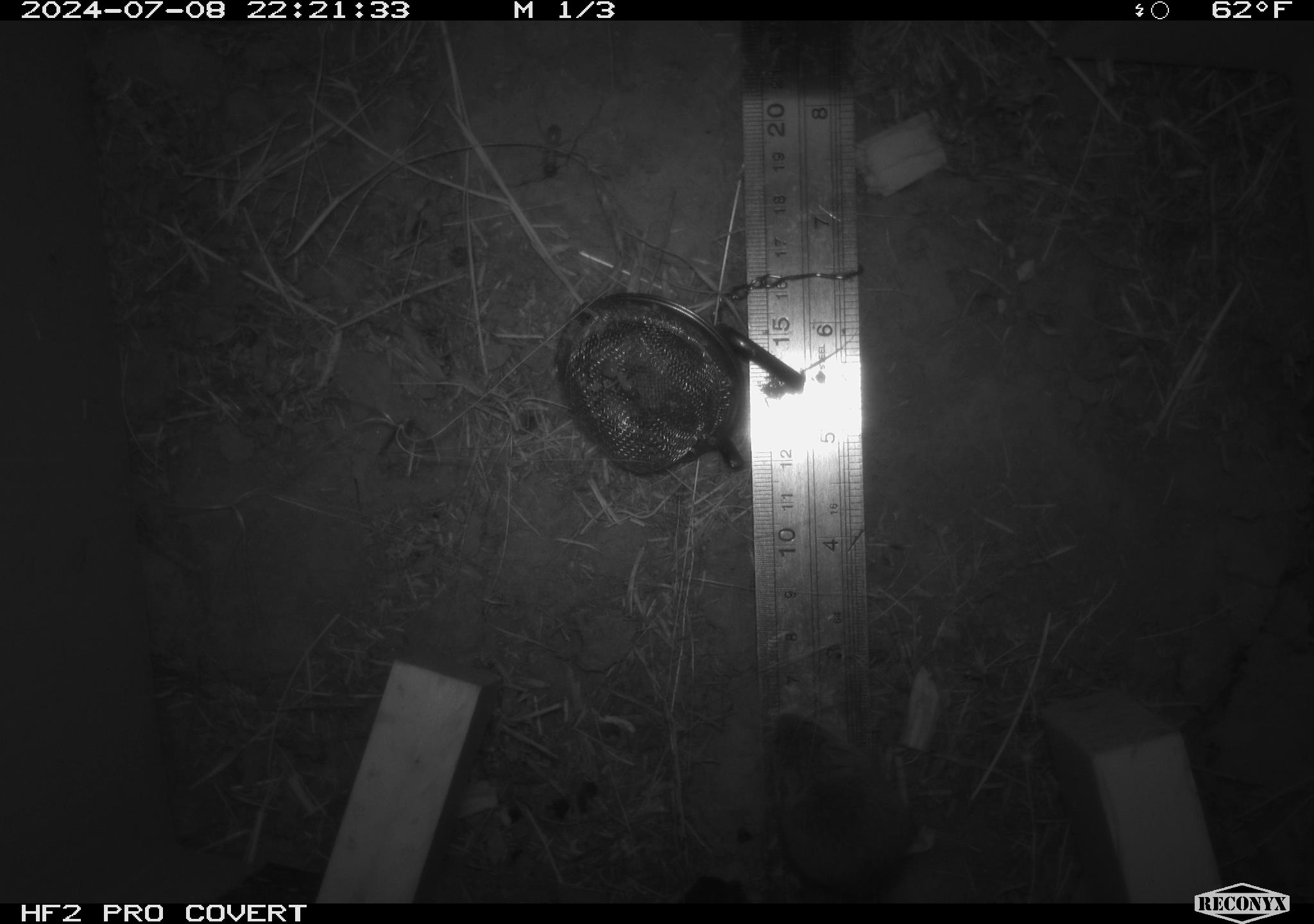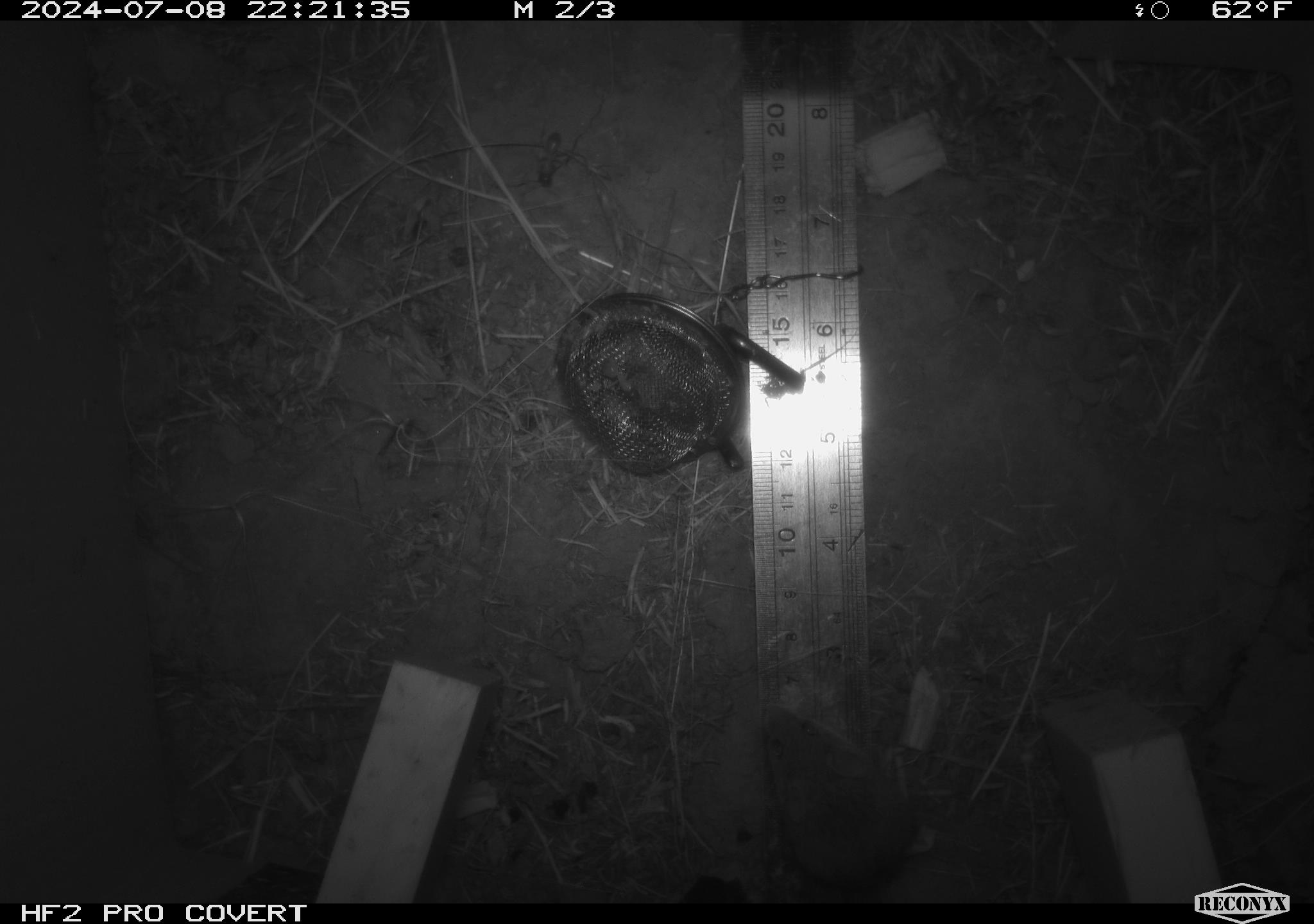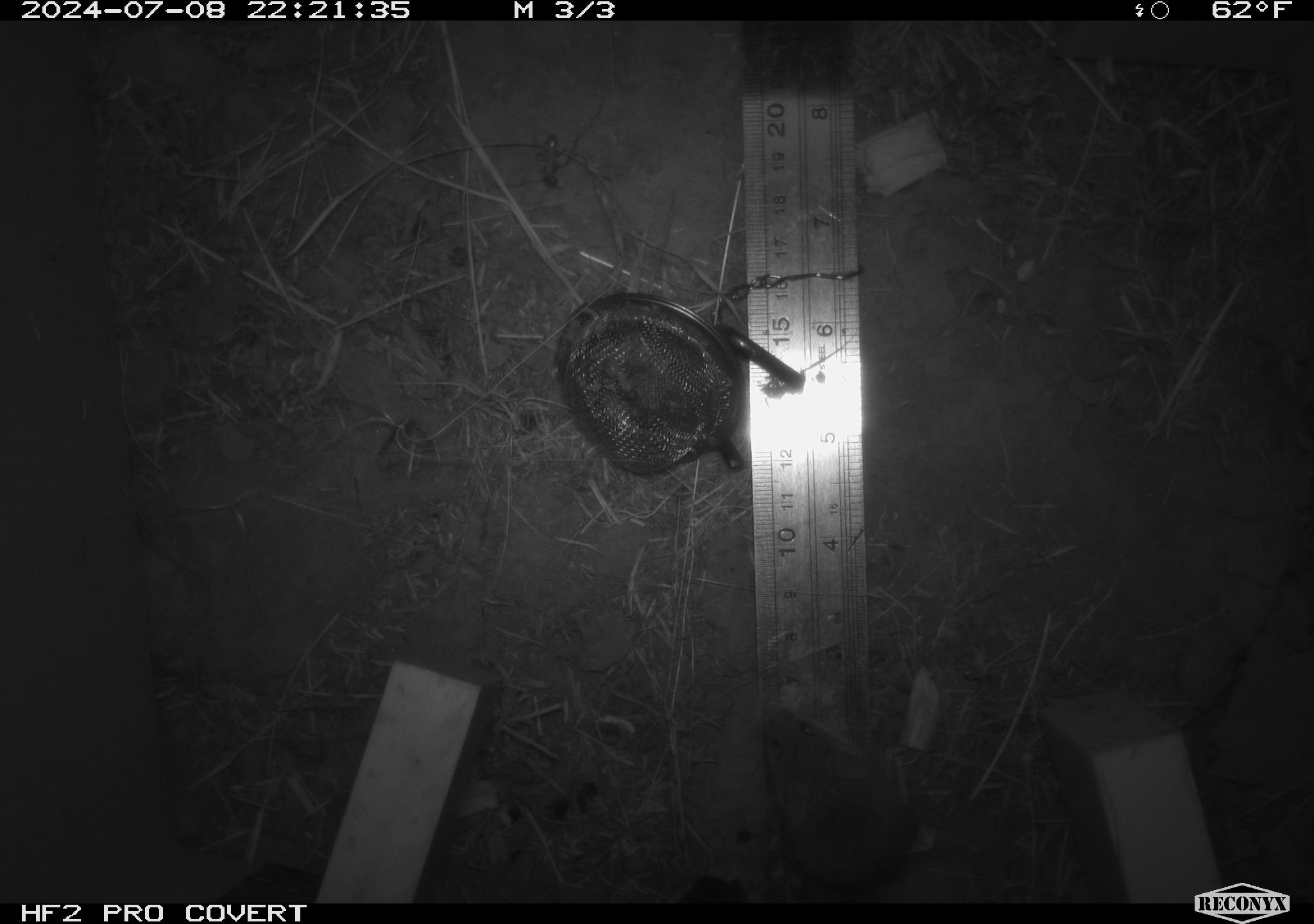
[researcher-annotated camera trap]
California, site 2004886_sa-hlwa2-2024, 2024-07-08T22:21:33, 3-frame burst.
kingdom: Animalia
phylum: Chordata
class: Mammalia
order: Rodentia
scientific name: Rodentia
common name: mouse species